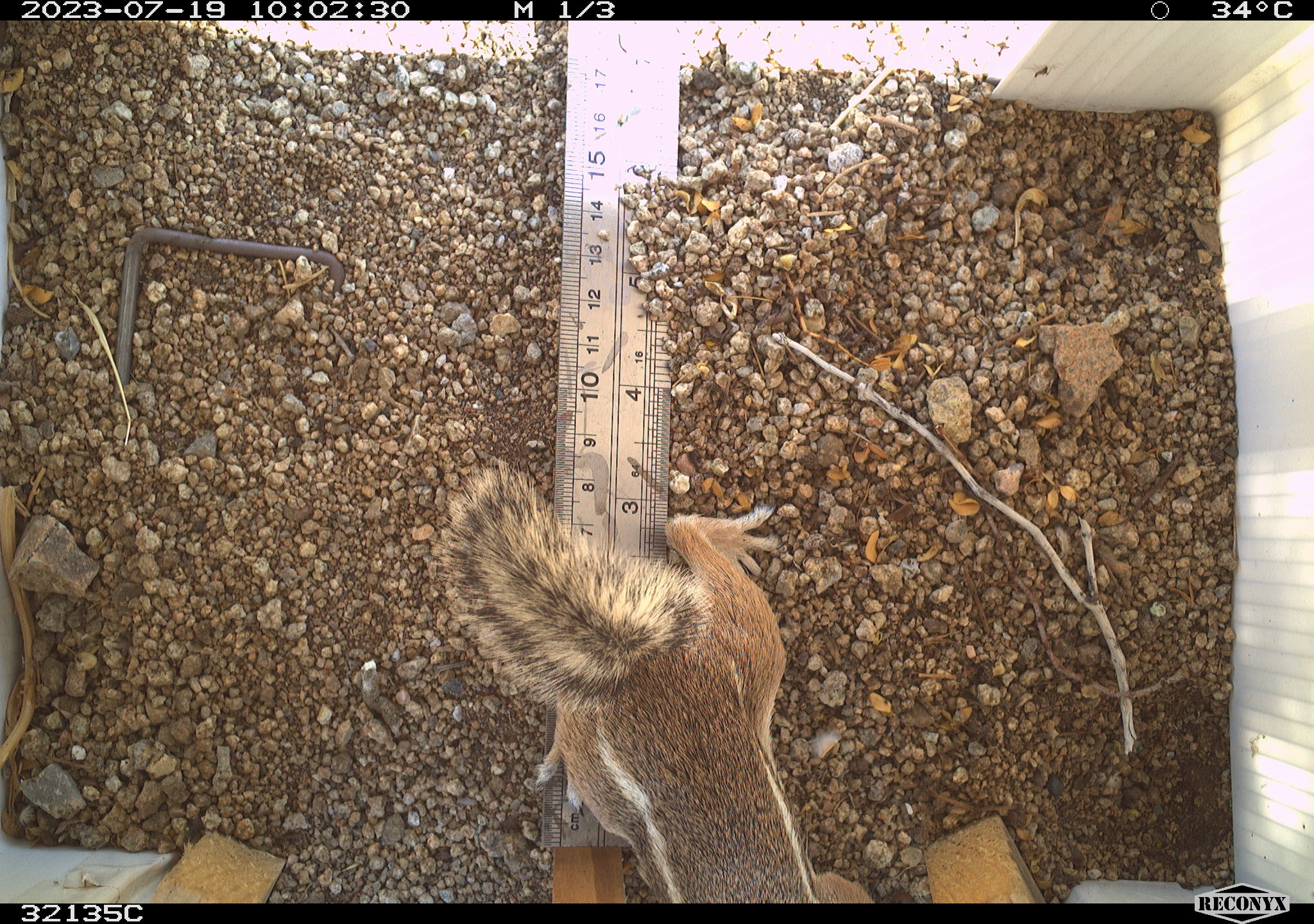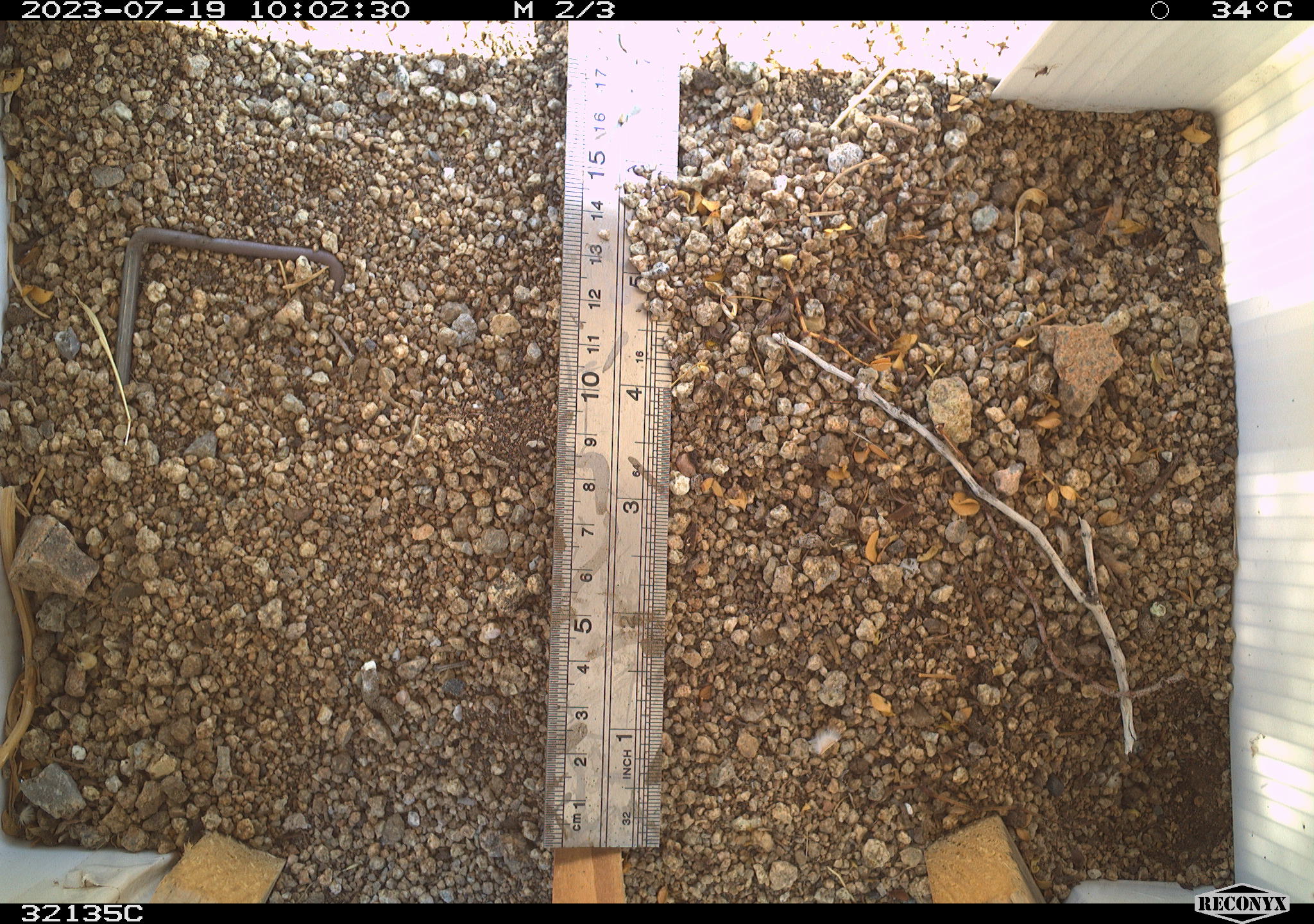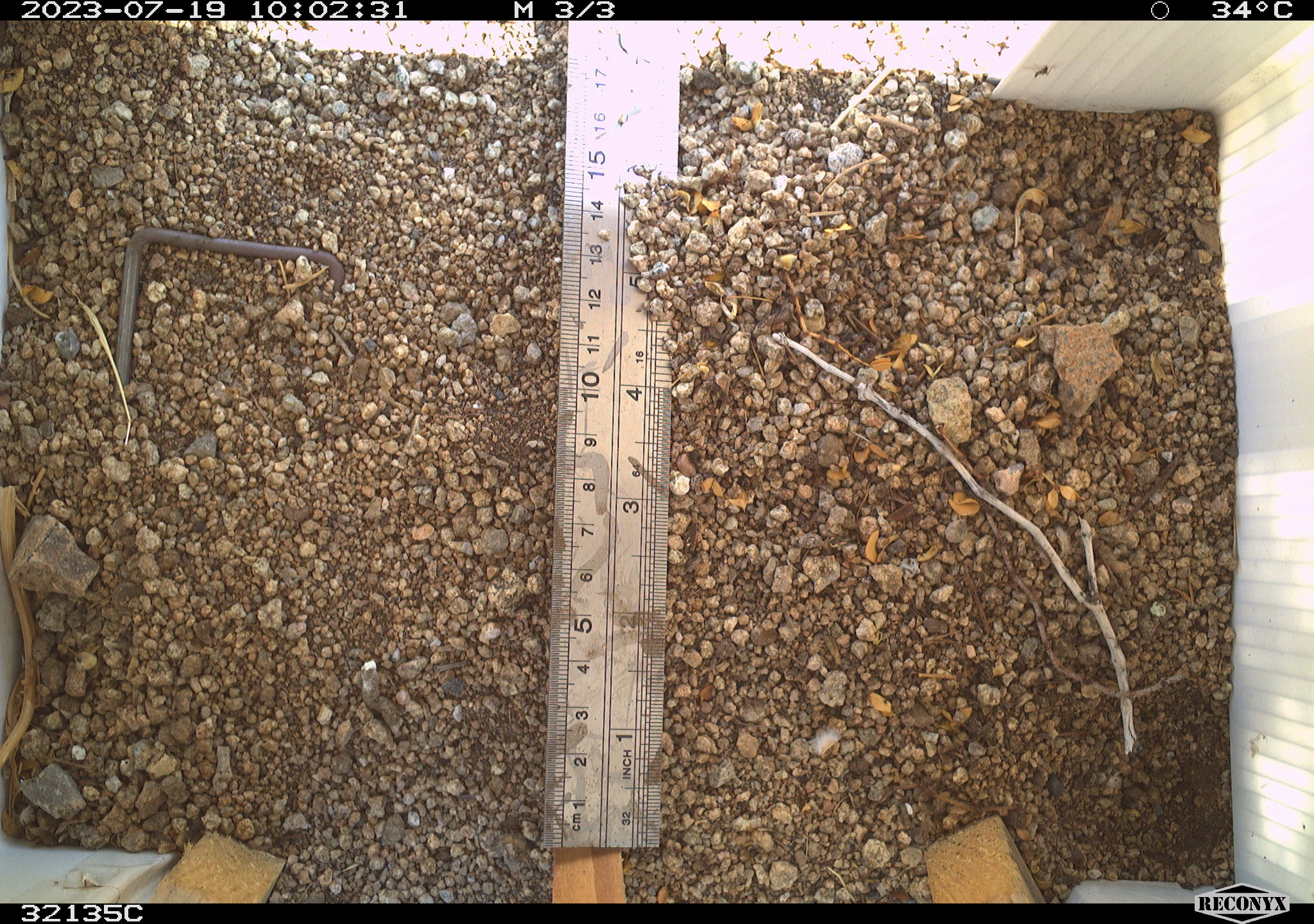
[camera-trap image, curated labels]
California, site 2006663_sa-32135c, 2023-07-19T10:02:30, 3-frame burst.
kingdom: Animalia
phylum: Chordata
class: Mammalia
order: Rodentia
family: Sciuridae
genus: Ammospermophilus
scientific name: Ammospermophilus leucurus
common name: white-tailed antelope squirrel